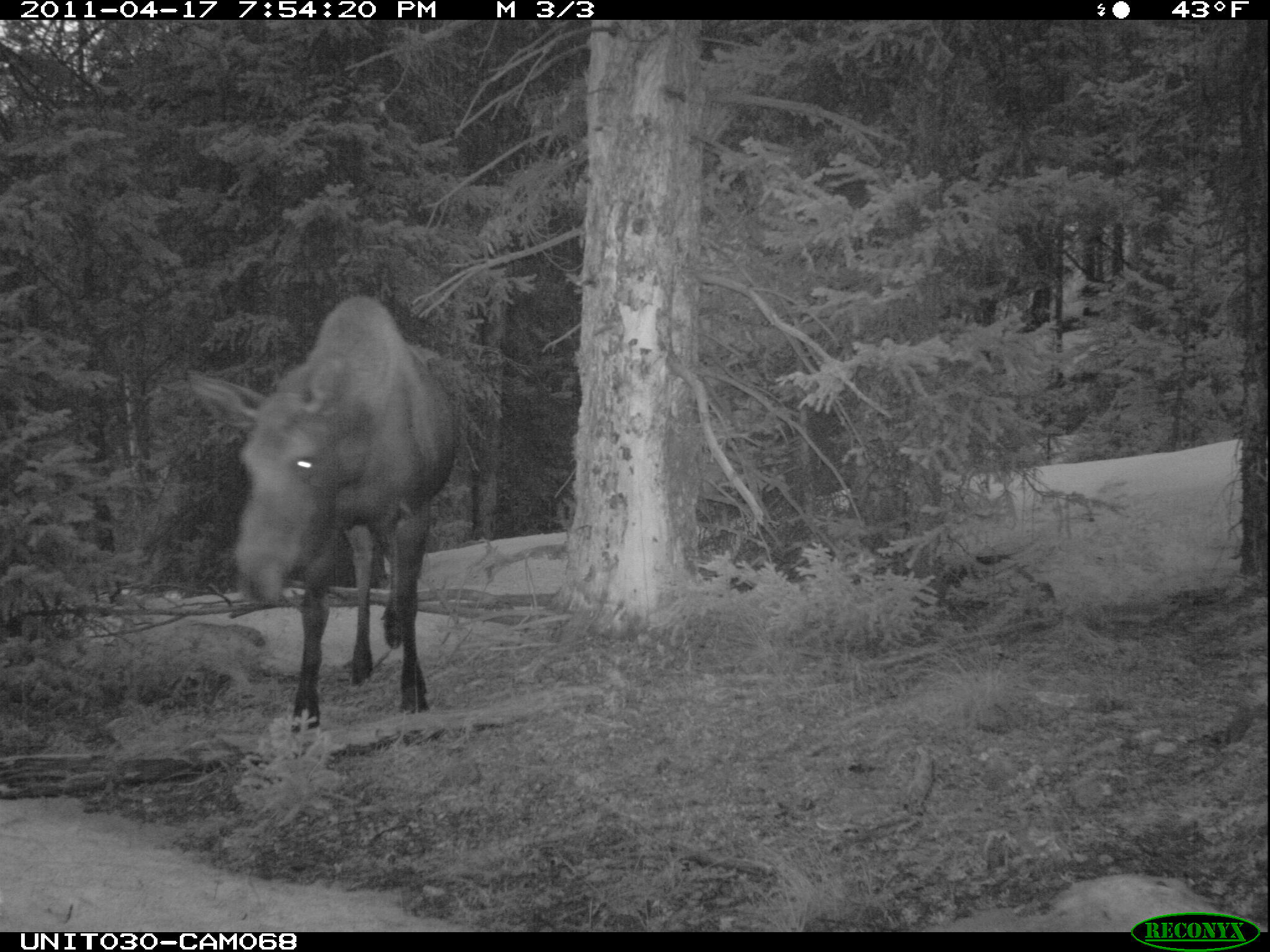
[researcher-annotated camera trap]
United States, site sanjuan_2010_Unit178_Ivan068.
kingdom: Animalia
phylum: Chordata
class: Mammalia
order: Artiodactyla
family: Cervidae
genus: Alces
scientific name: Alces alces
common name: moose